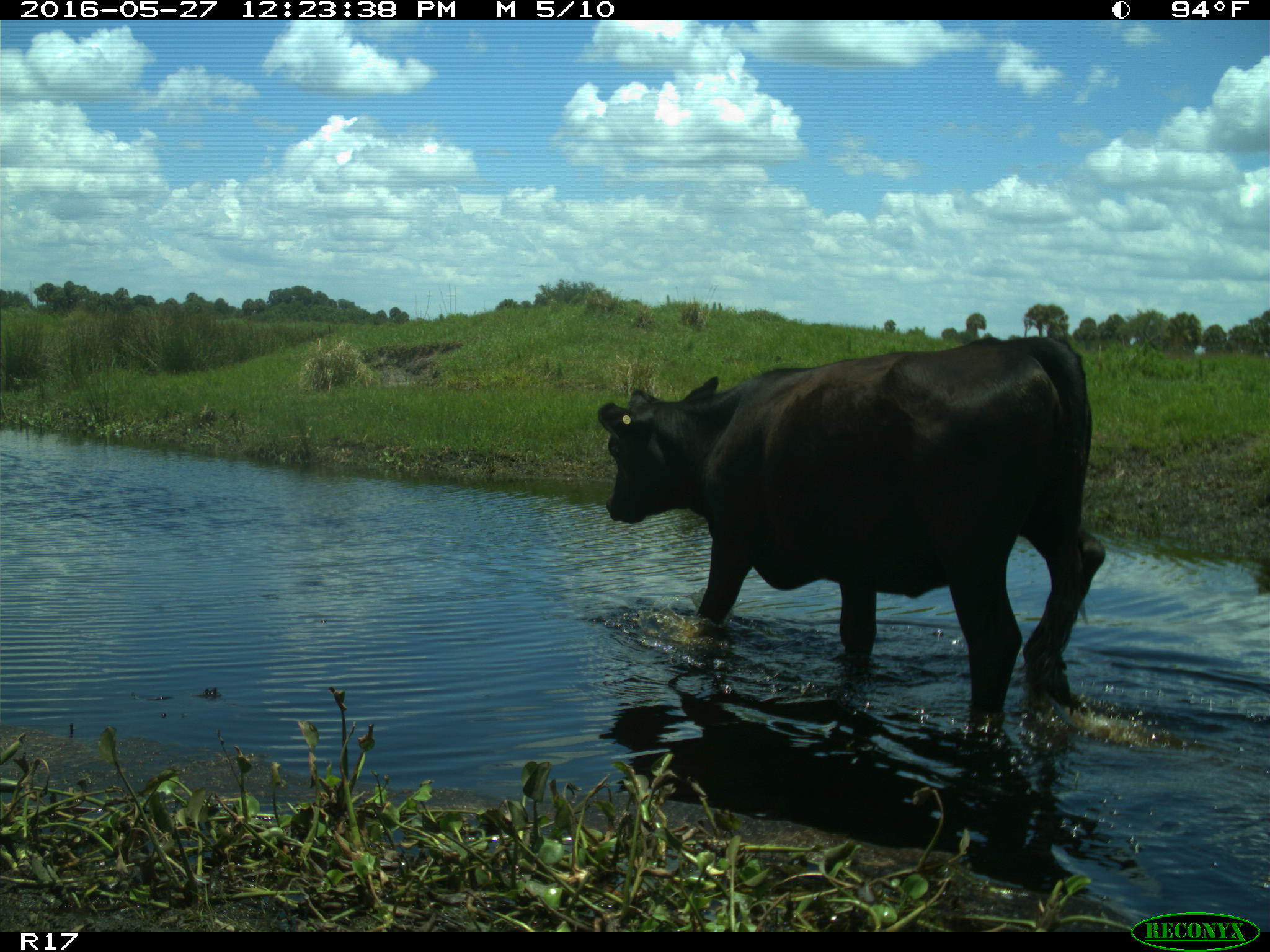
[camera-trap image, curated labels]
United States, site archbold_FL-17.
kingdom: Animalia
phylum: Chordata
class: Mammalia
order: Artiodactyla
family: Bovidae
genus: Bos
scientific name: Bos taurus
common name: domestic cow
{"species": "Bos taurus (domestic cow)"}